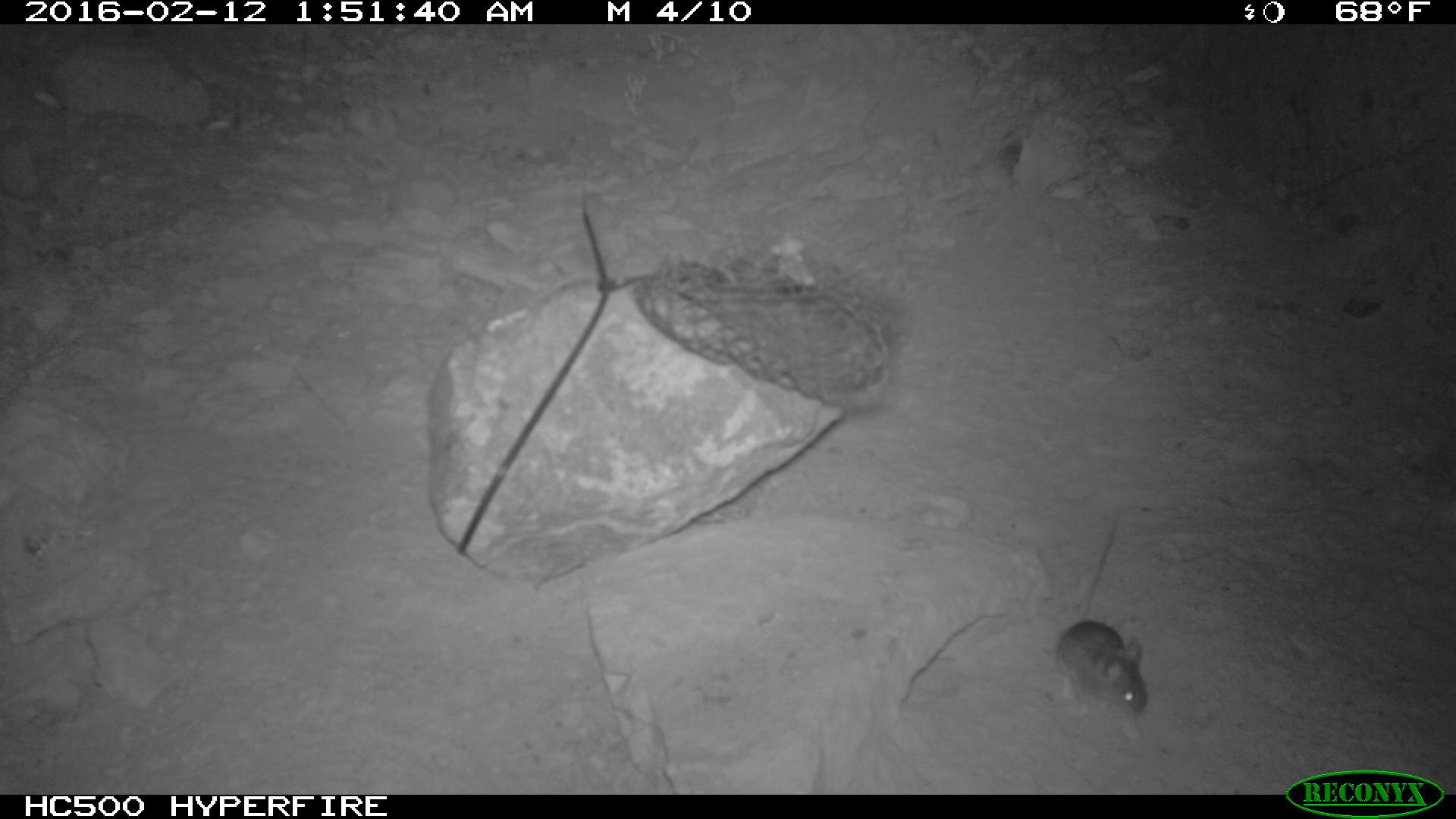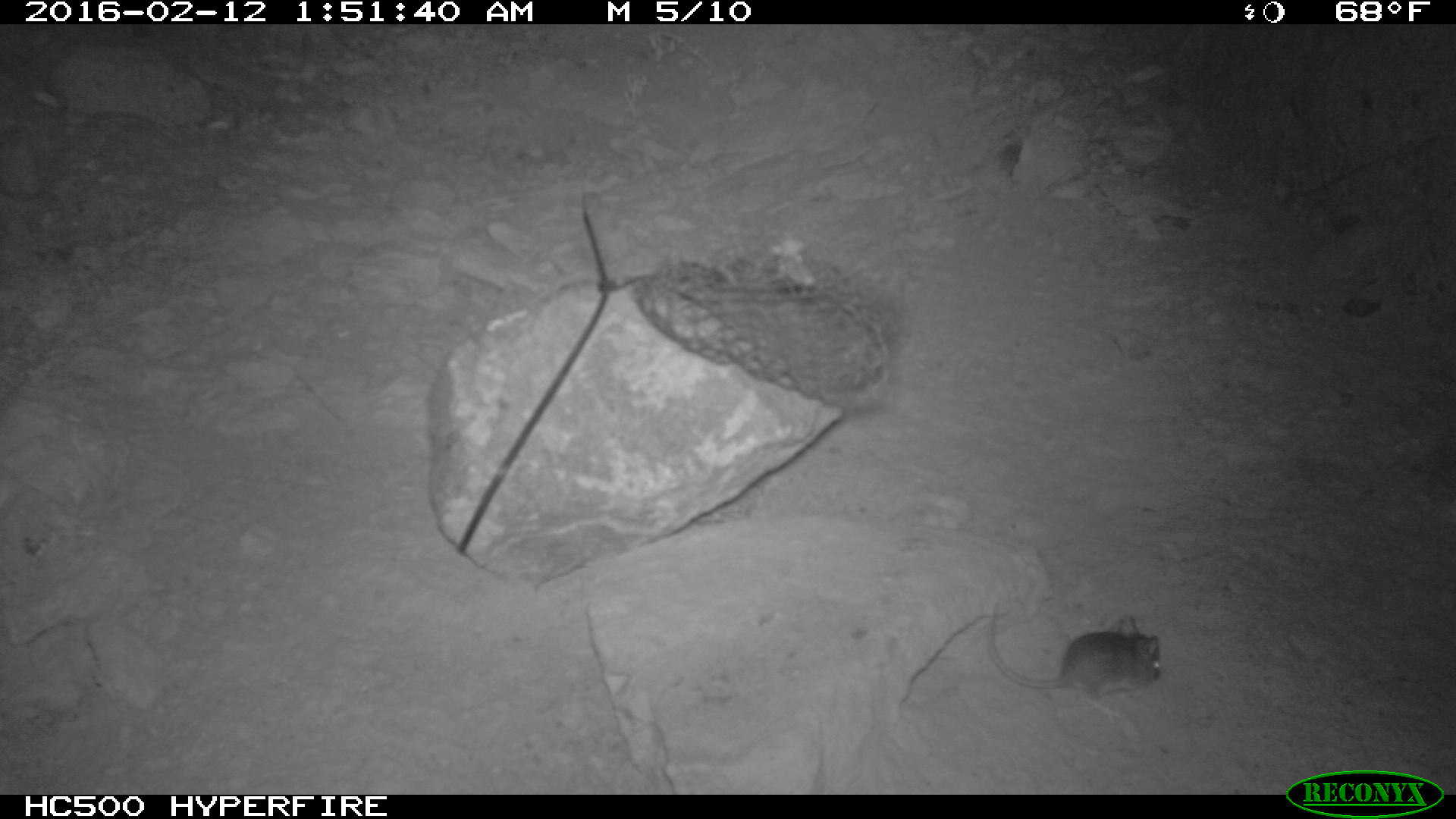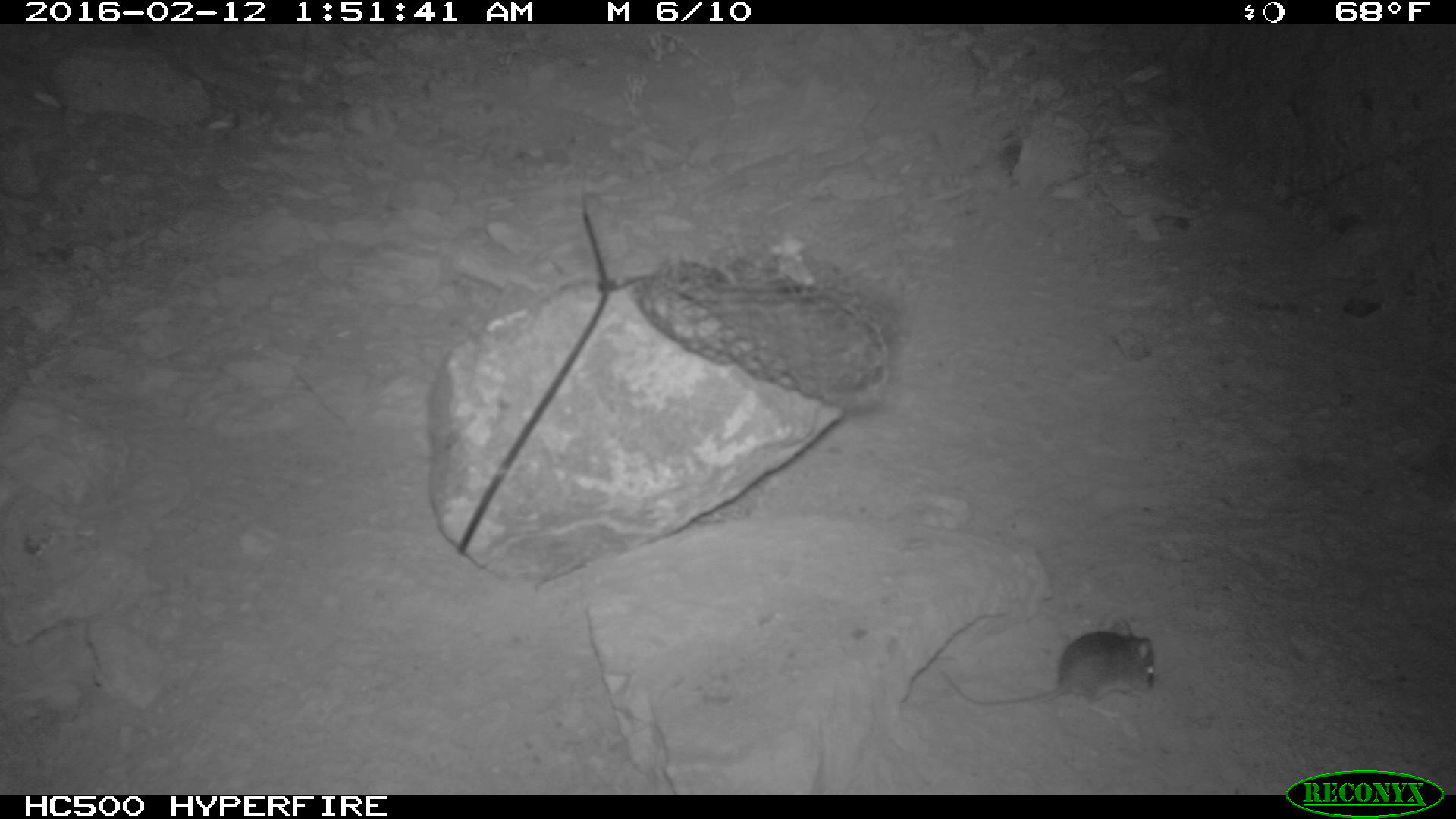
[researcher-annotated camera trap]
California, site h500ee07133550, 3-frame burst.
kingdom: Animalia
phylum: Chordata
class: Mammalia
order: Rodentia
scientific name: Rodentia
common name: rodent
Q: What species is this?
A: Rodent (Rodentia).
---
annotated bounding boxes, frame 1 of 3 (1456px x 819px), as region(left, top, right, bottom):
rodent: region(1048, 521, 1153, 718)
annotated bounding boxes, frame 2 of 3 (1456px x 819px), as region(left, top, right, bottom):
rodent: region(988, 602, 1161, 719)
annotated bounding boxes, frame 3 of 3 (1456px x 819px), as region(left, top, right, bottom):
rodent: region(939, 618, 1154, 724)